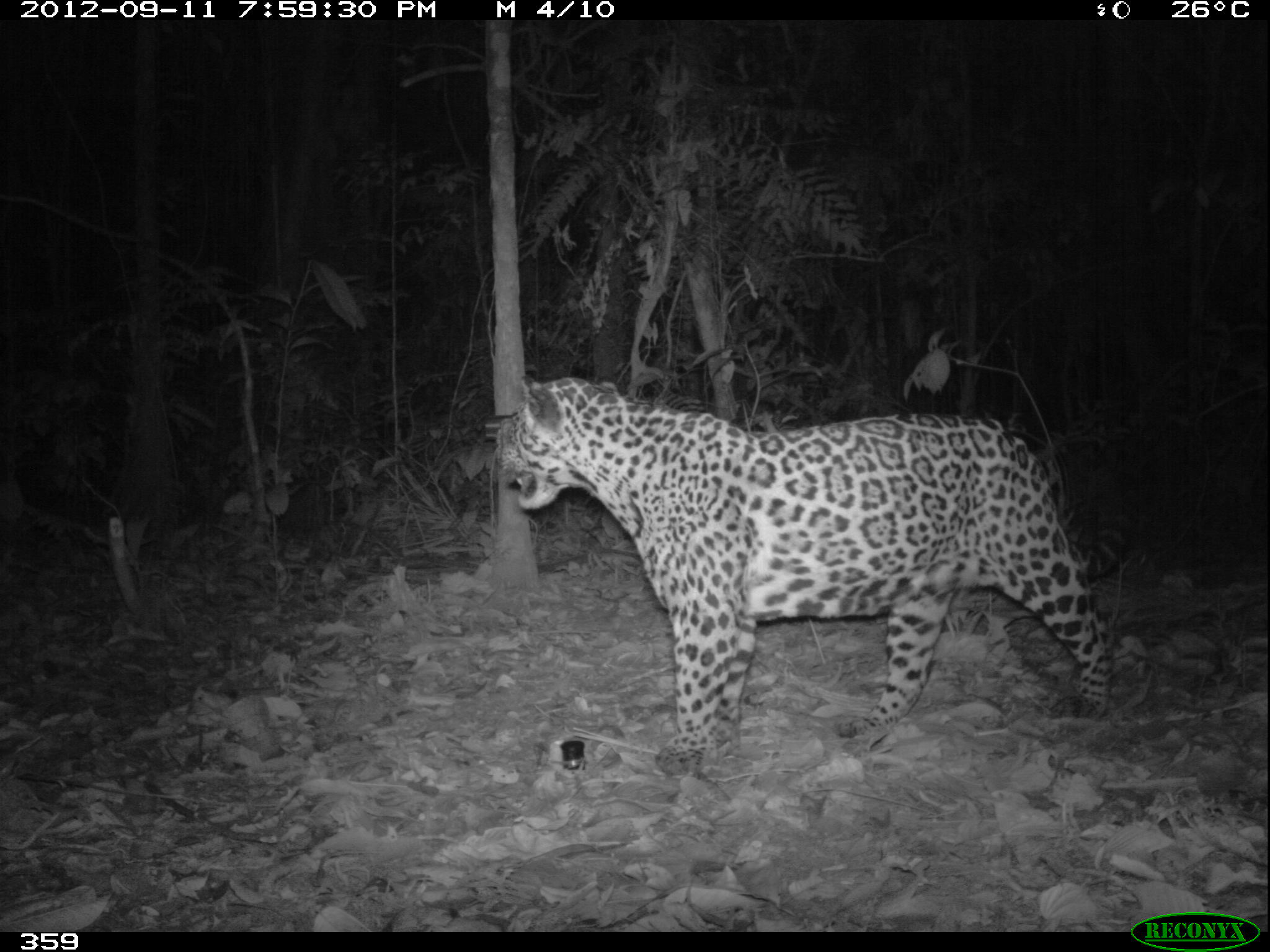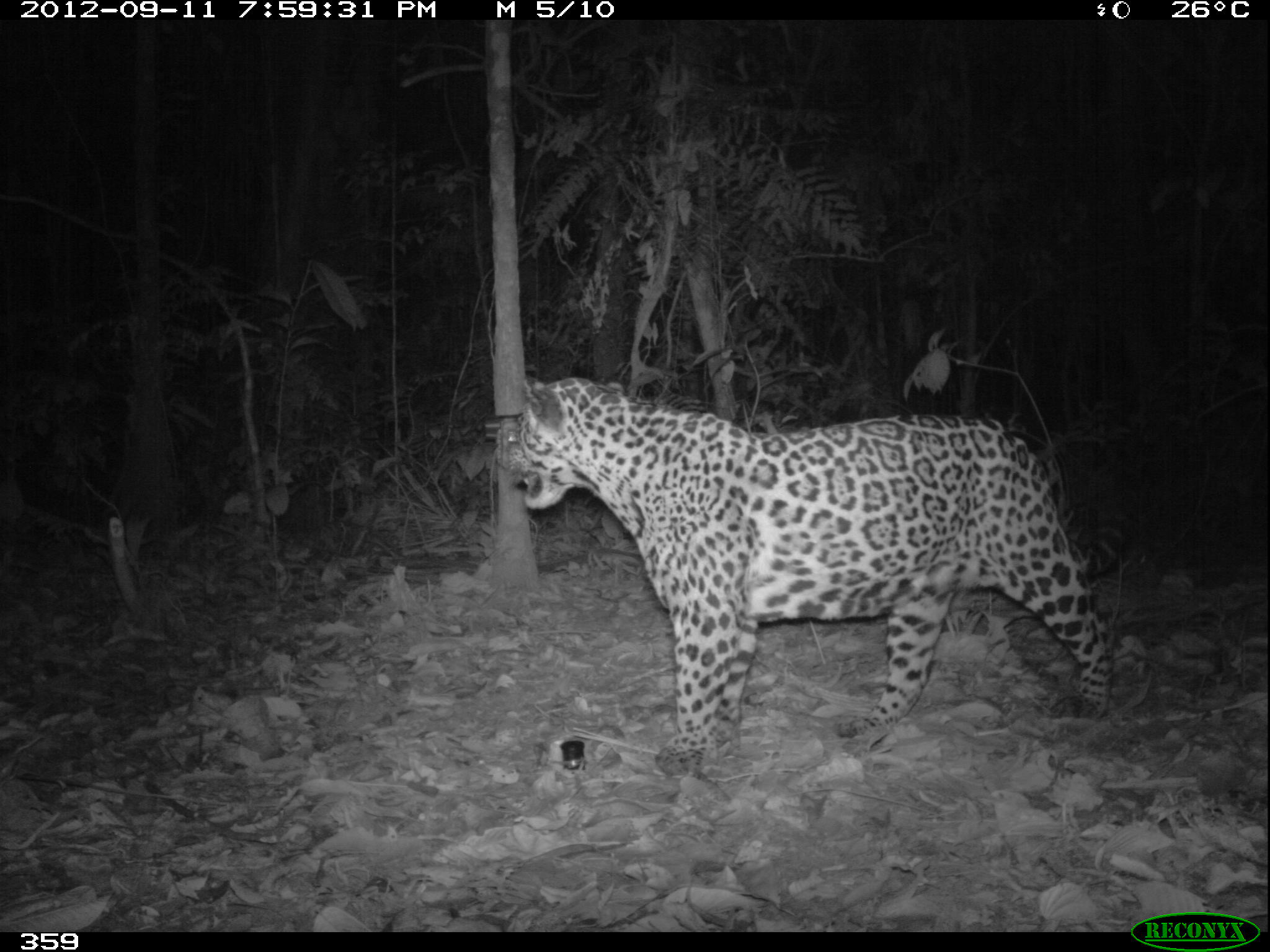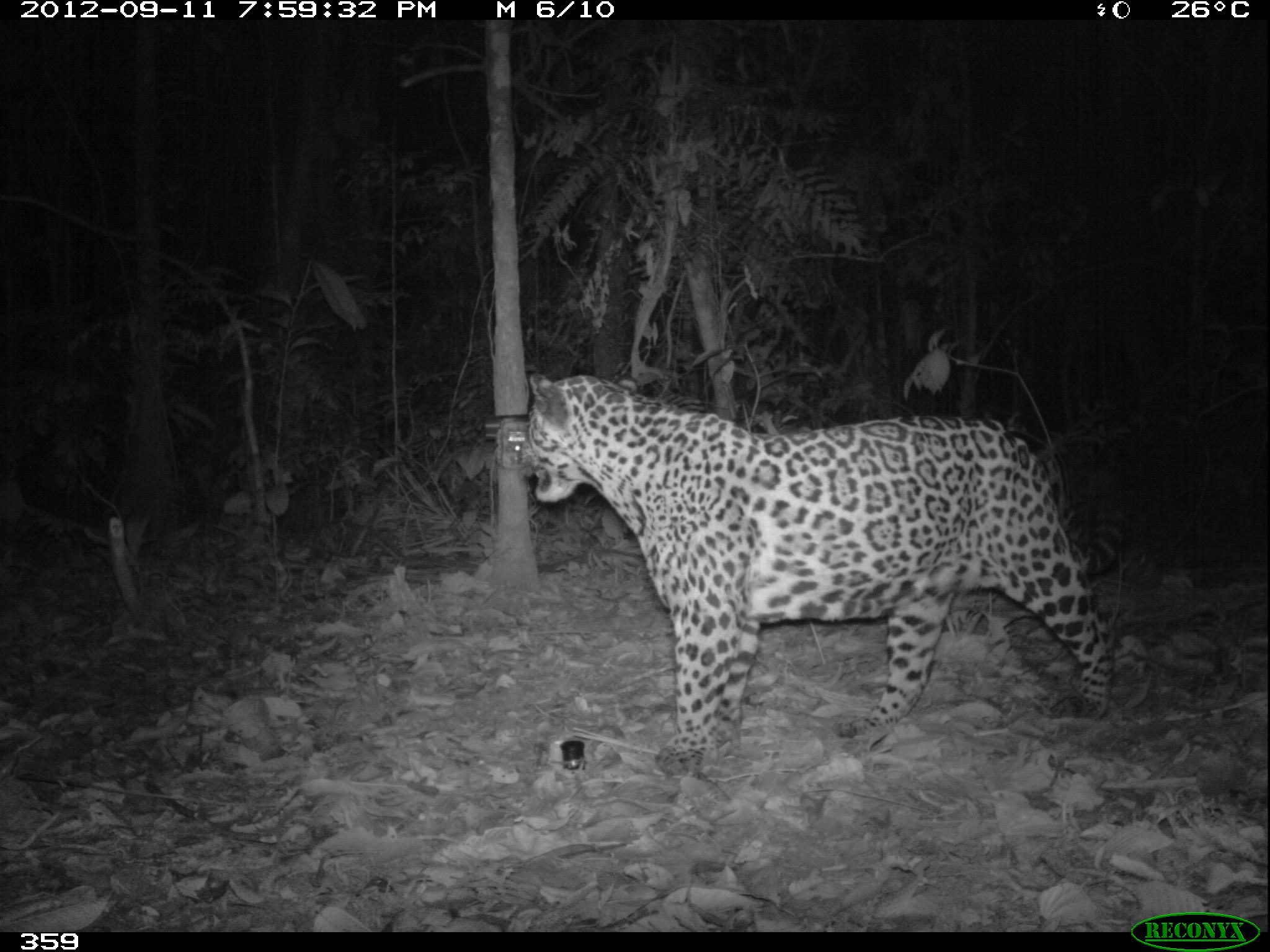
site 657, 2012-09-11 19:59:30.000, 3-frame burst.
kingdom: Animalia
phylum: Chordata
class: Mammalia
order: Carnivora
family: Felidae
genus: Panthera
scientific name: Panthera onca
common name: jaguar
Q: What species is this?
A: Panthera onca (jaguar).